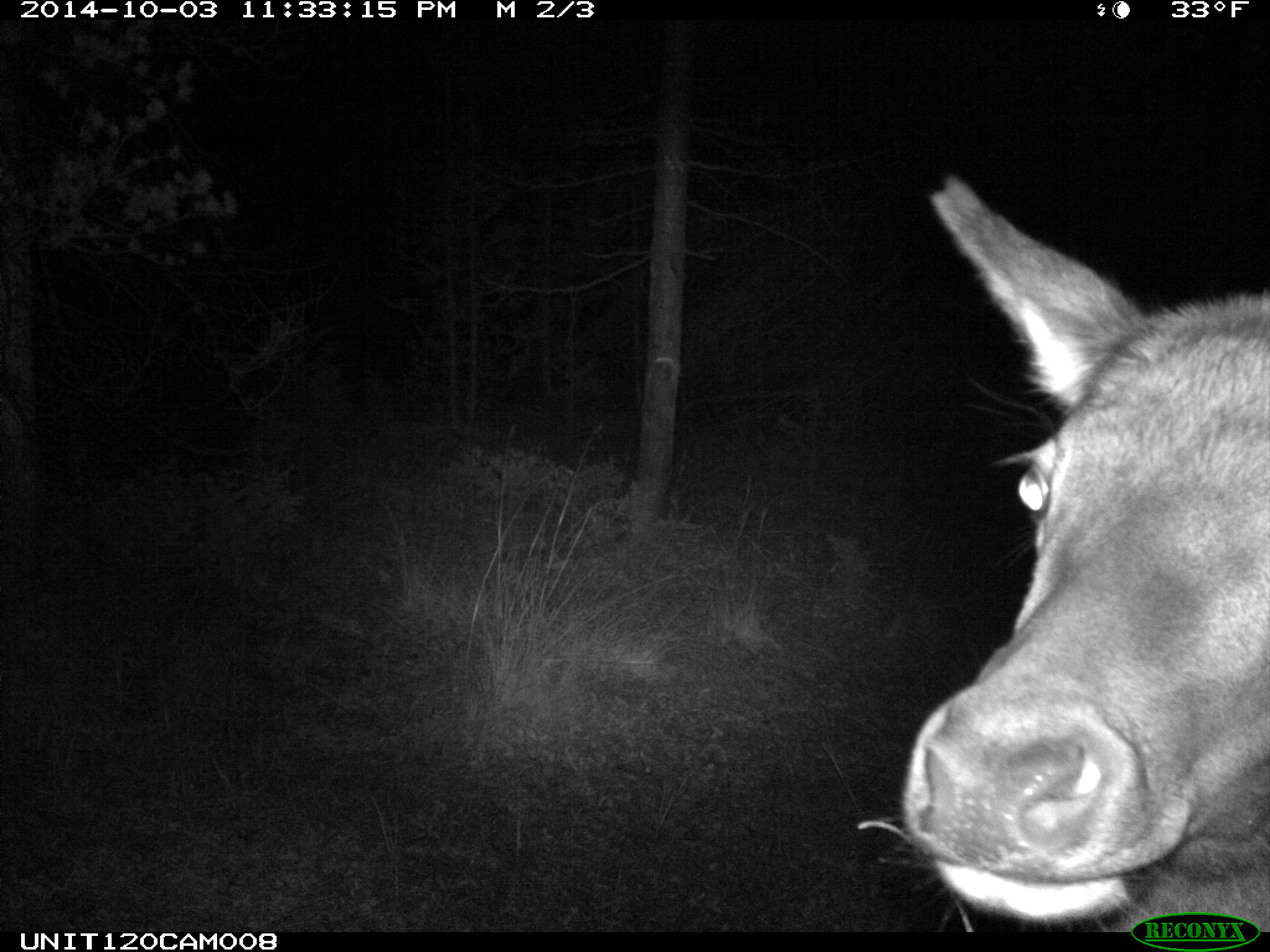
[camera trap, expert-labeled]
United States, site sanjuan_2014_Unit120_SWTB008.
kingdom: Animalia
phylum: Chordata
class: Mammalia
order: Artiodactyla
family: Cervidae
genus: Cervus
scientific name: Cervus elaphus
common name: red deer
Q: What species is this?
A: Cervus elaphus (red deer).